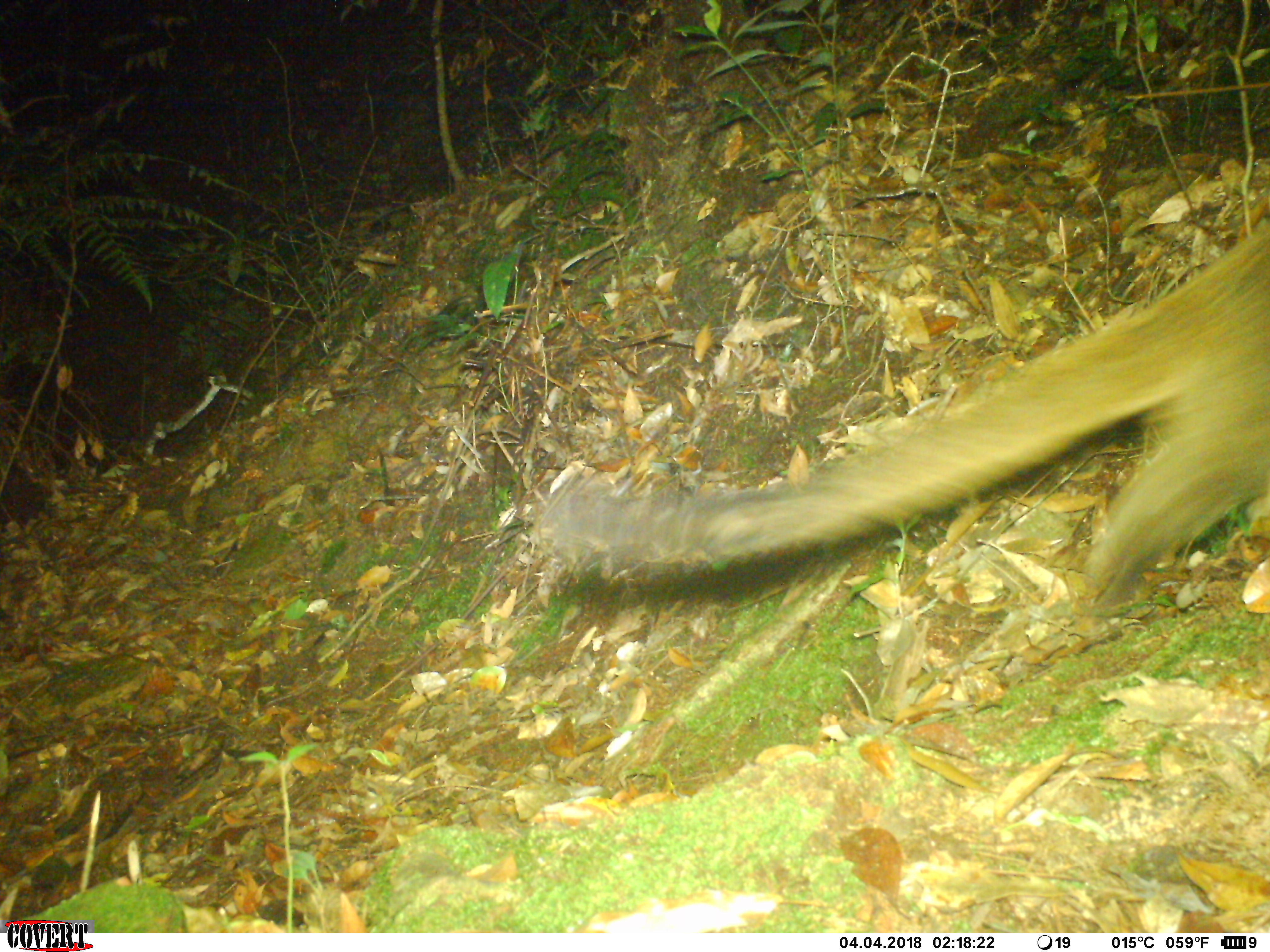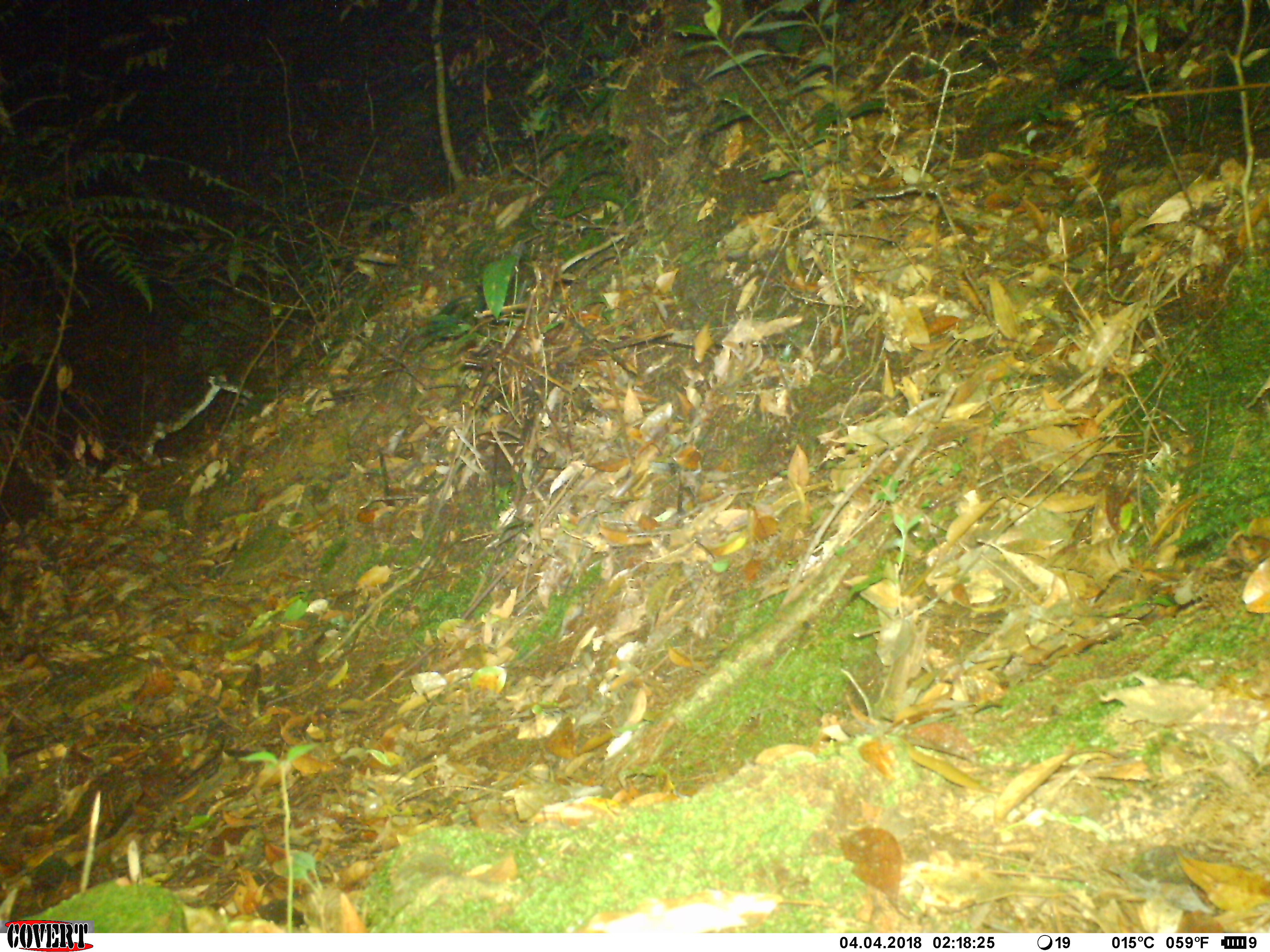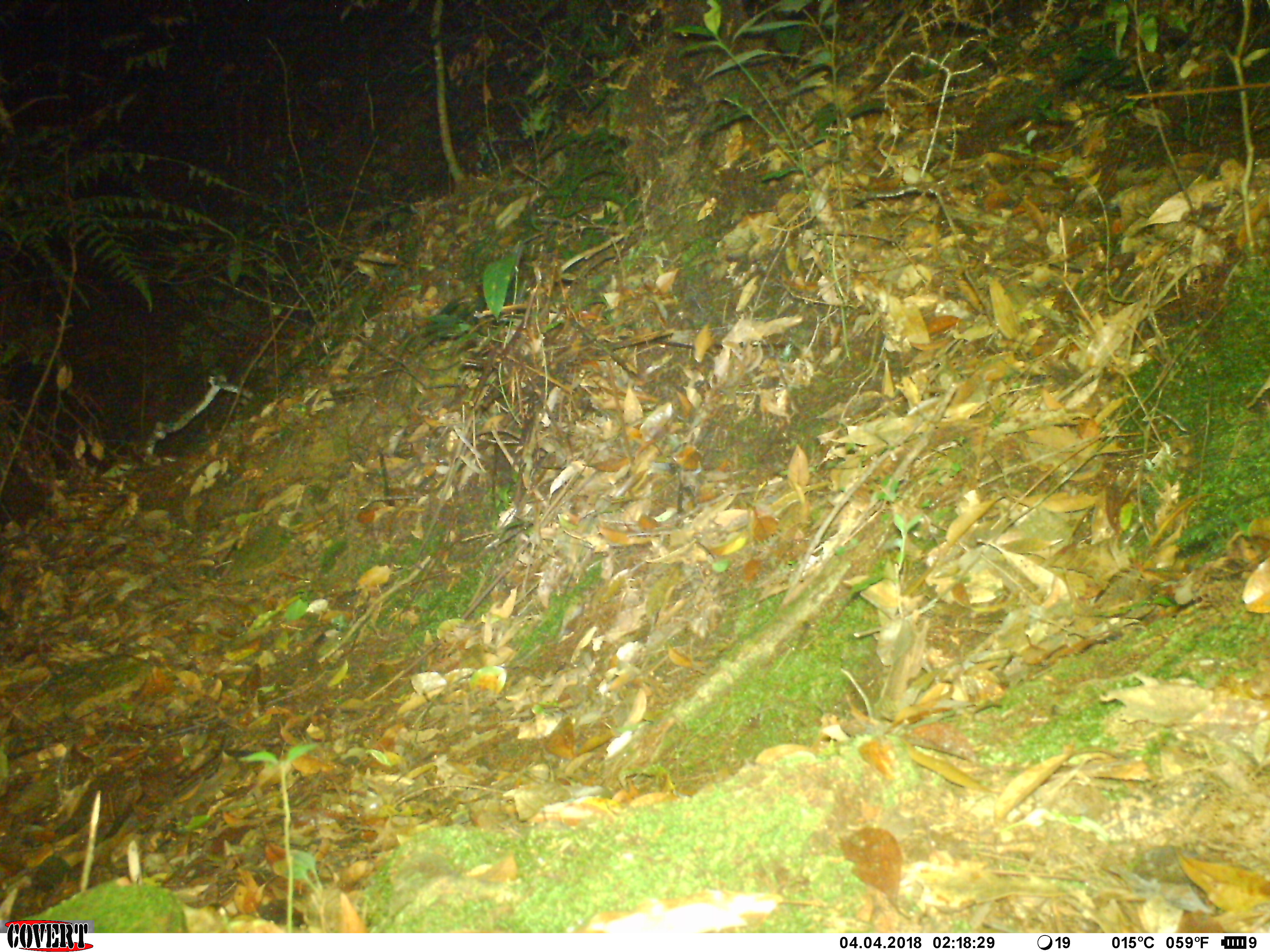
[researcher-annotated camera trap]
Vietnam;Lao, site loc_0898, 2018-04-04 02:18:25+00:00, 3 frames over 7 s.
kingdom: Animalia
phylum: Chordata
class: Mammalia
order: Carnivora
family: Viverridae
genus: Paguma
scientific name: Paguma larvata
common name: masked palm civet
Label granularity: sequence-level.